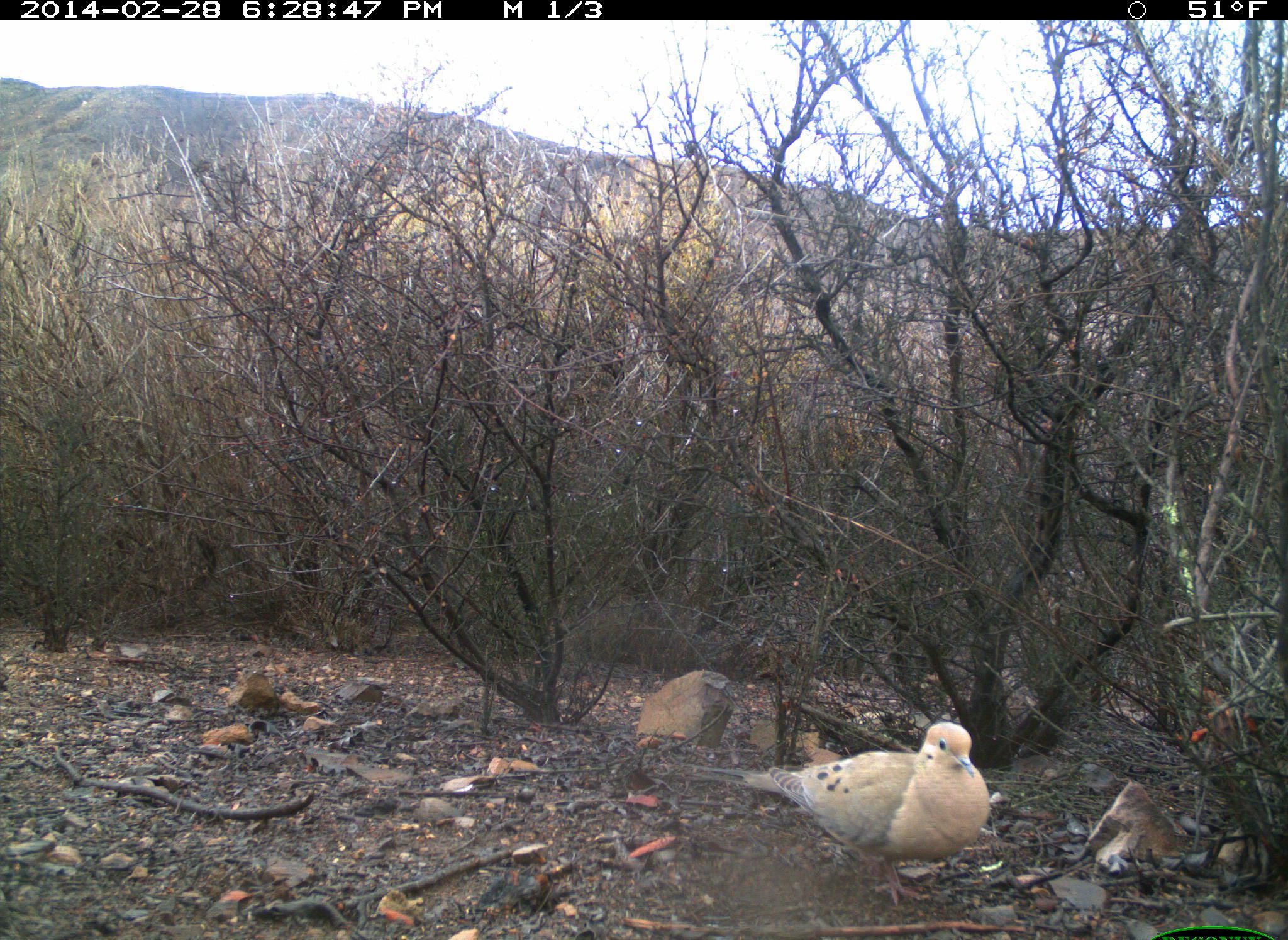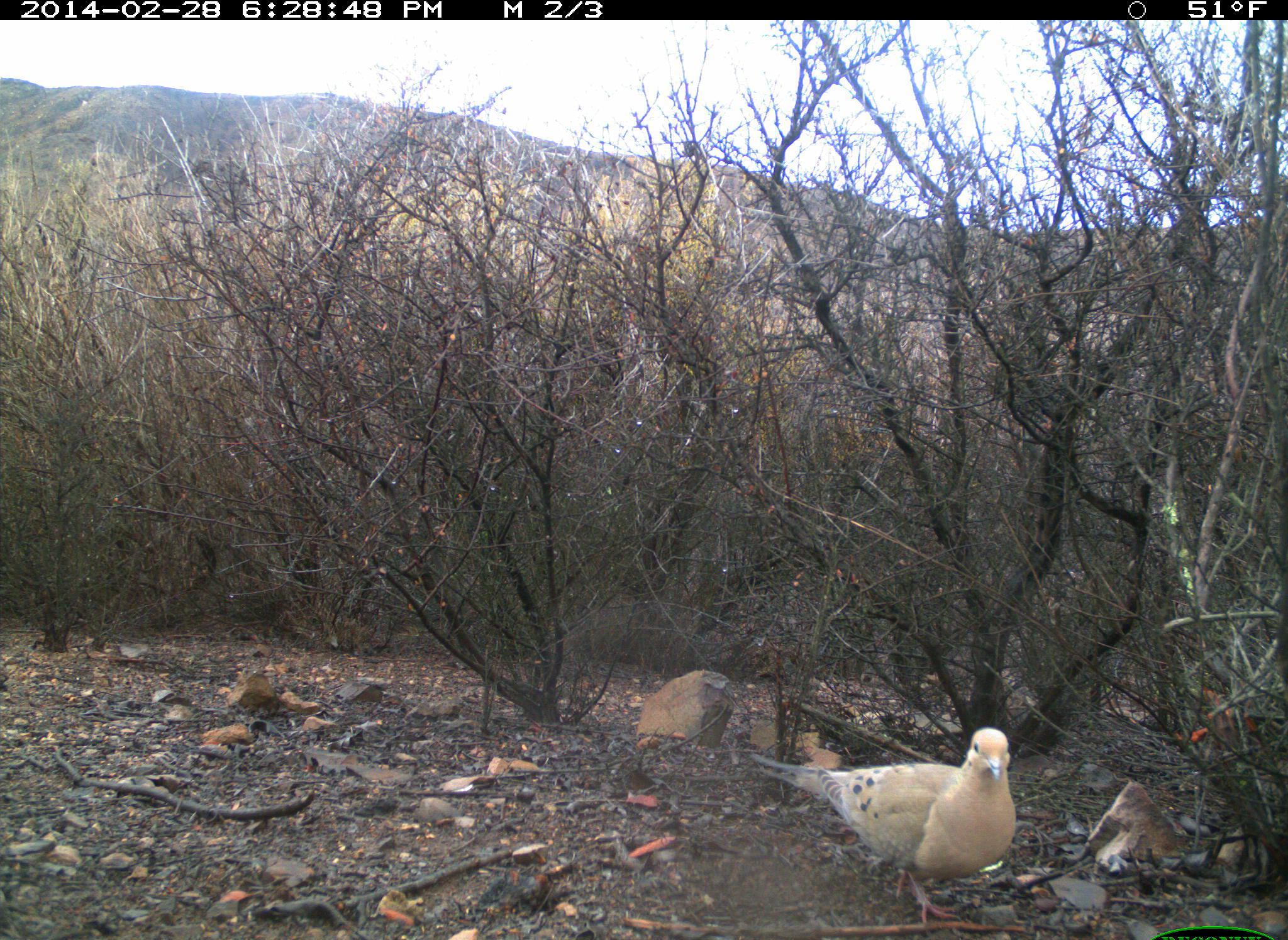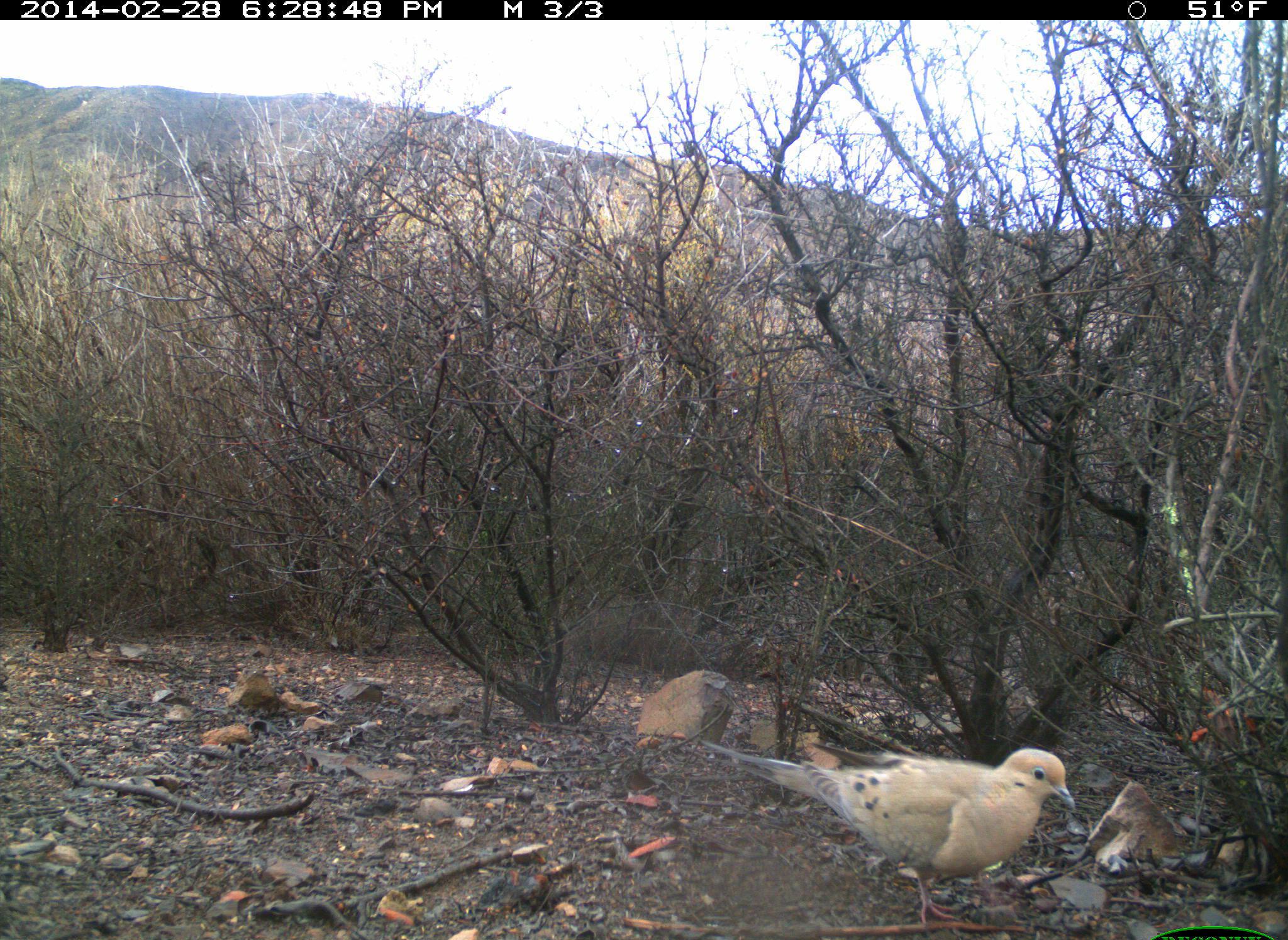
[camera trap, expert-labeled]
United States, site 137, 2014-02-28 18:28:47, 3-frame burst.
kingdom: Animalia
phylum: Chordata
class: Aves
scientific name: Aves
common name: bird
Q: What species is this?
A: Bird (Aves).